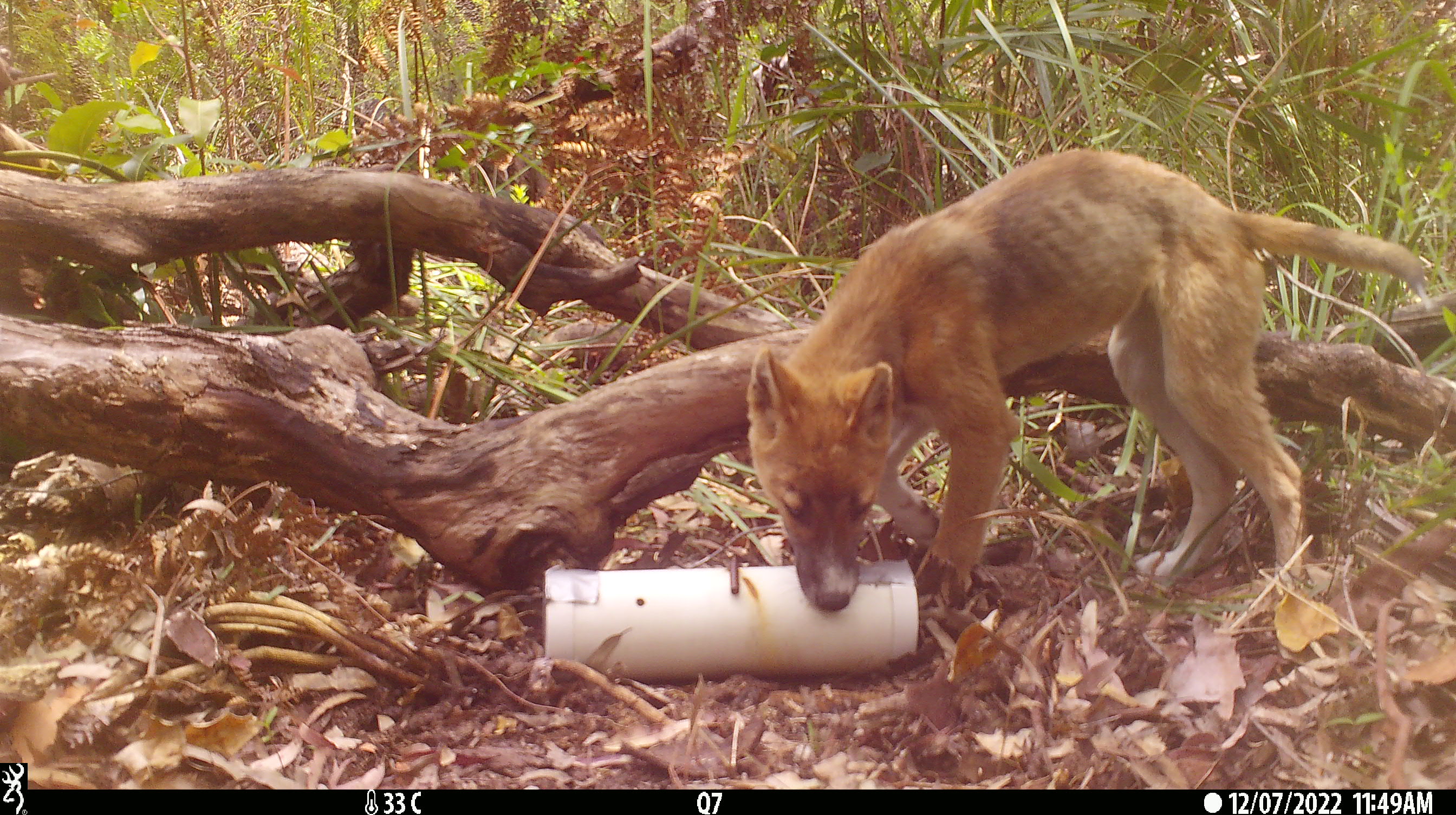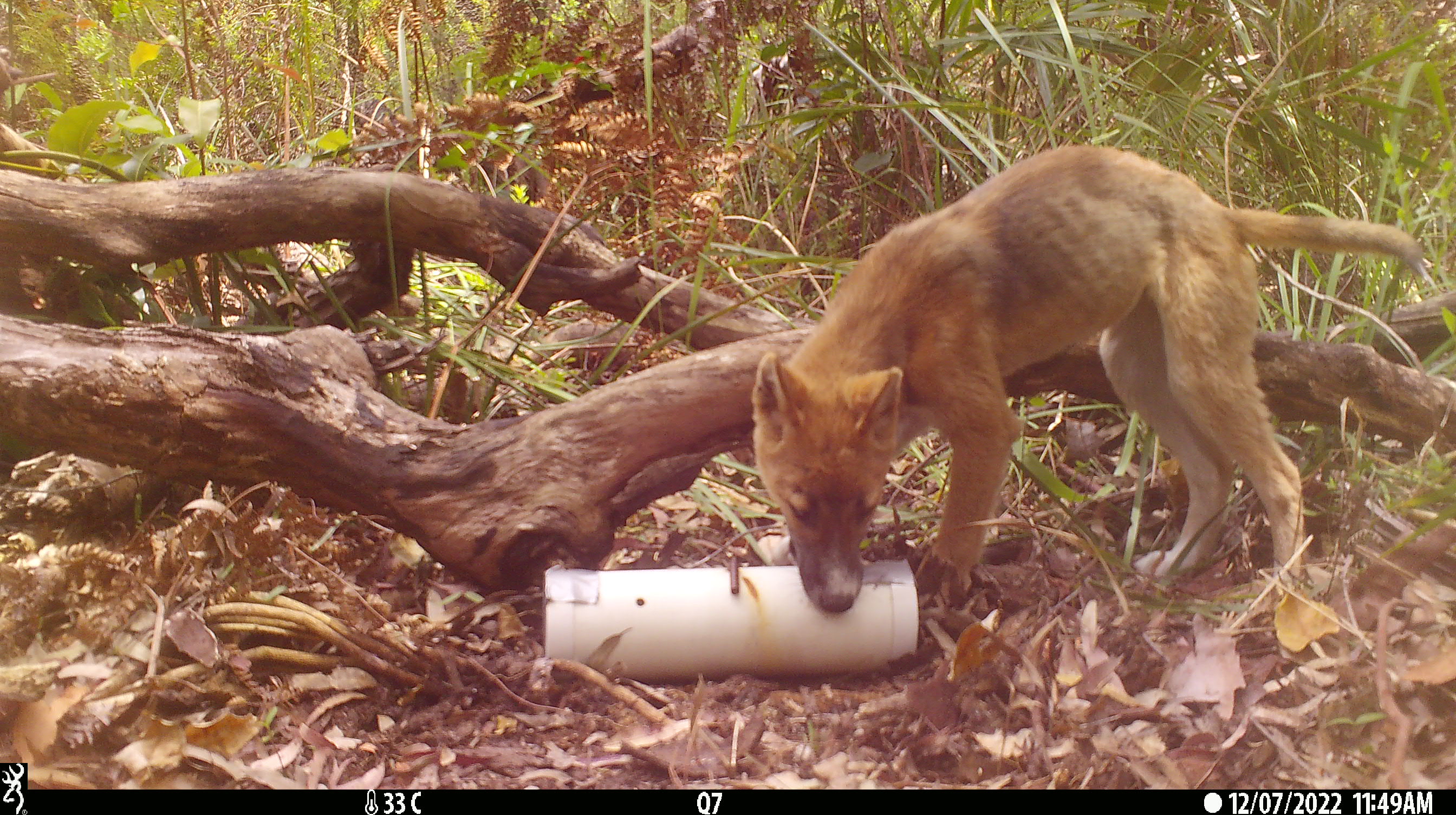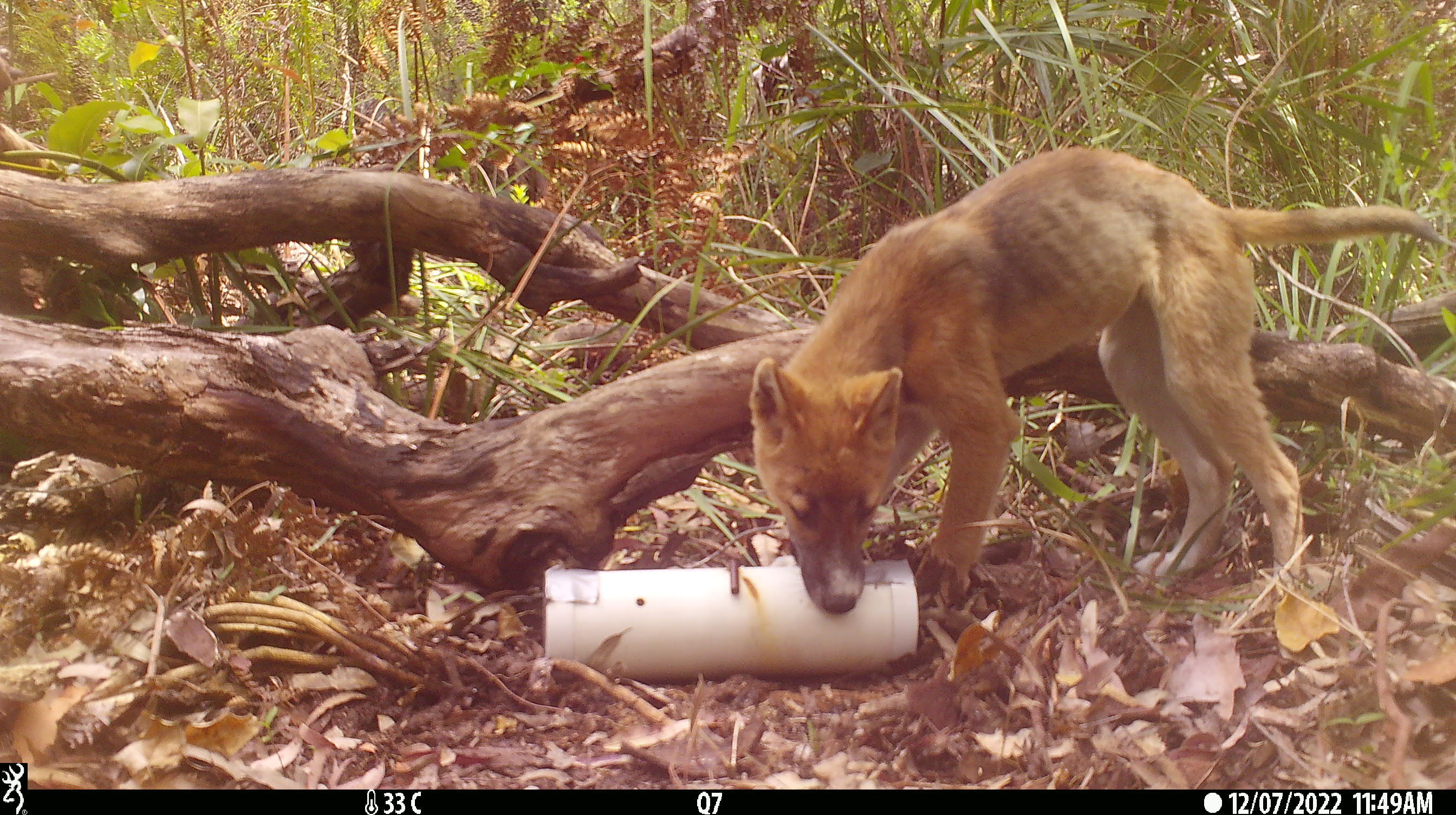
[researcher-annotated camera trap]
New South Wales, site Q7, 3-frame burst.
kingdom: Animalia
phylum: Chordata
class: Mammalia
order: Carnivora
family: Canidae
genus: Canis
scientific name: Canis familiaris dingo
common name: dingo